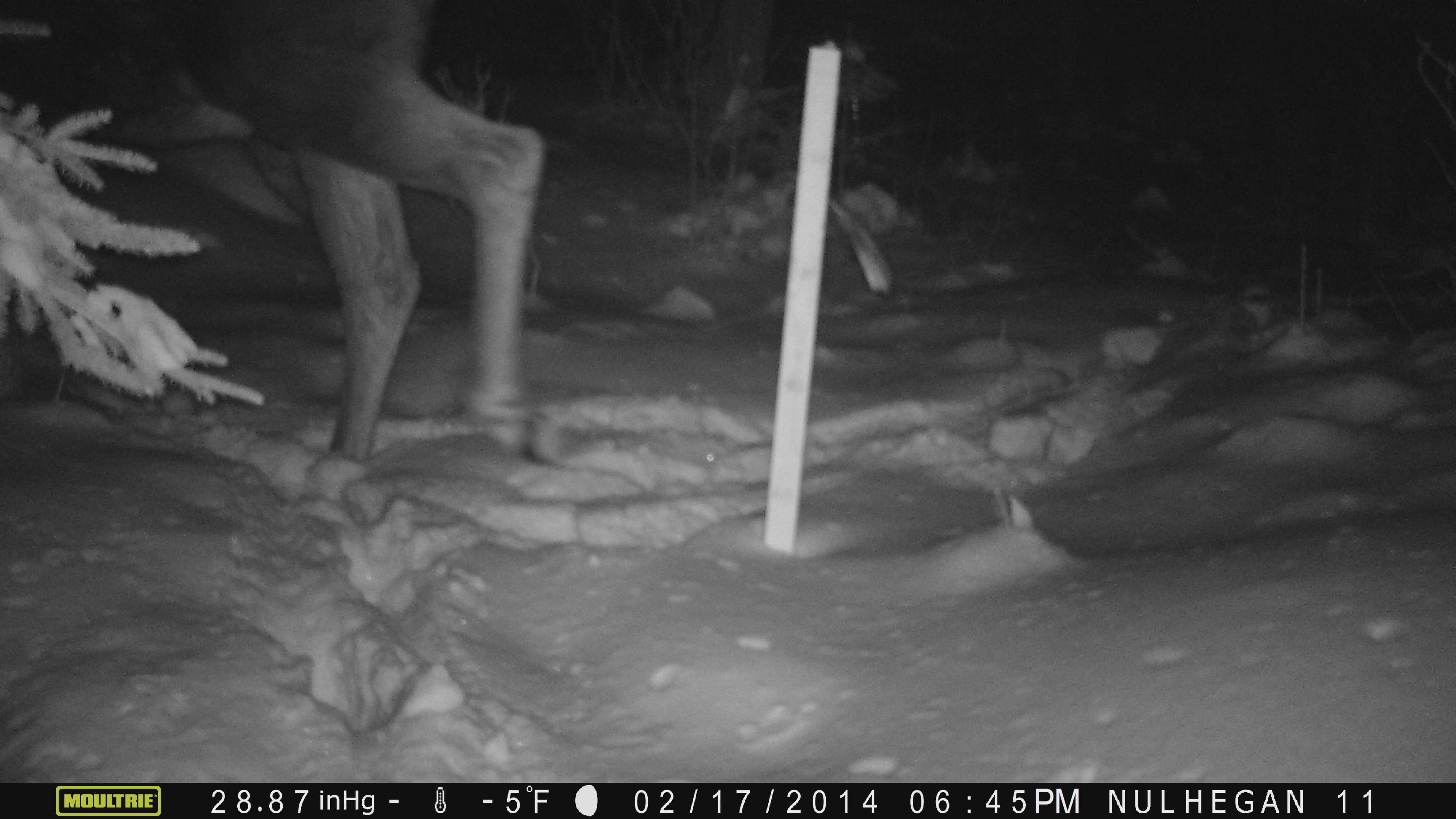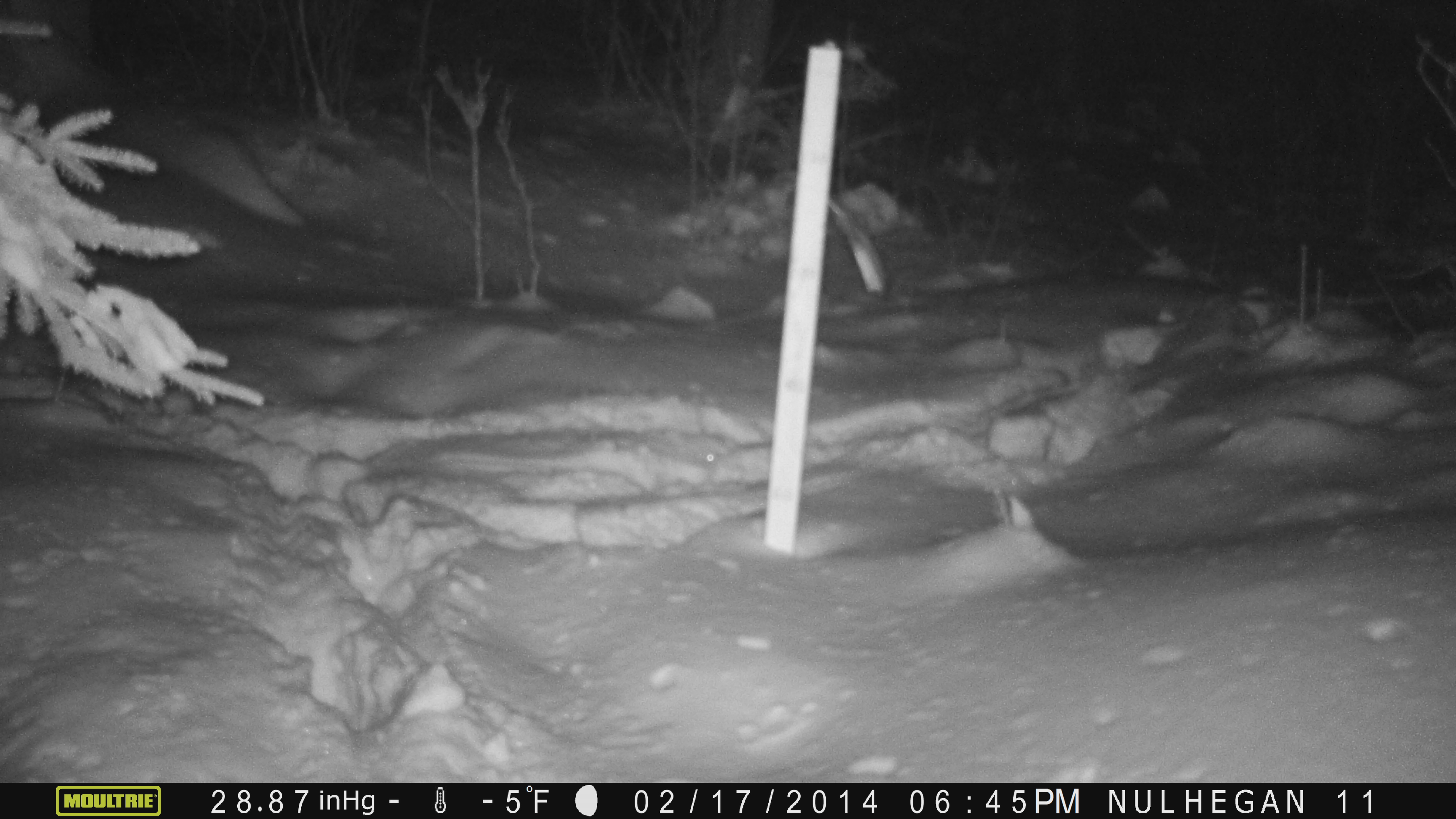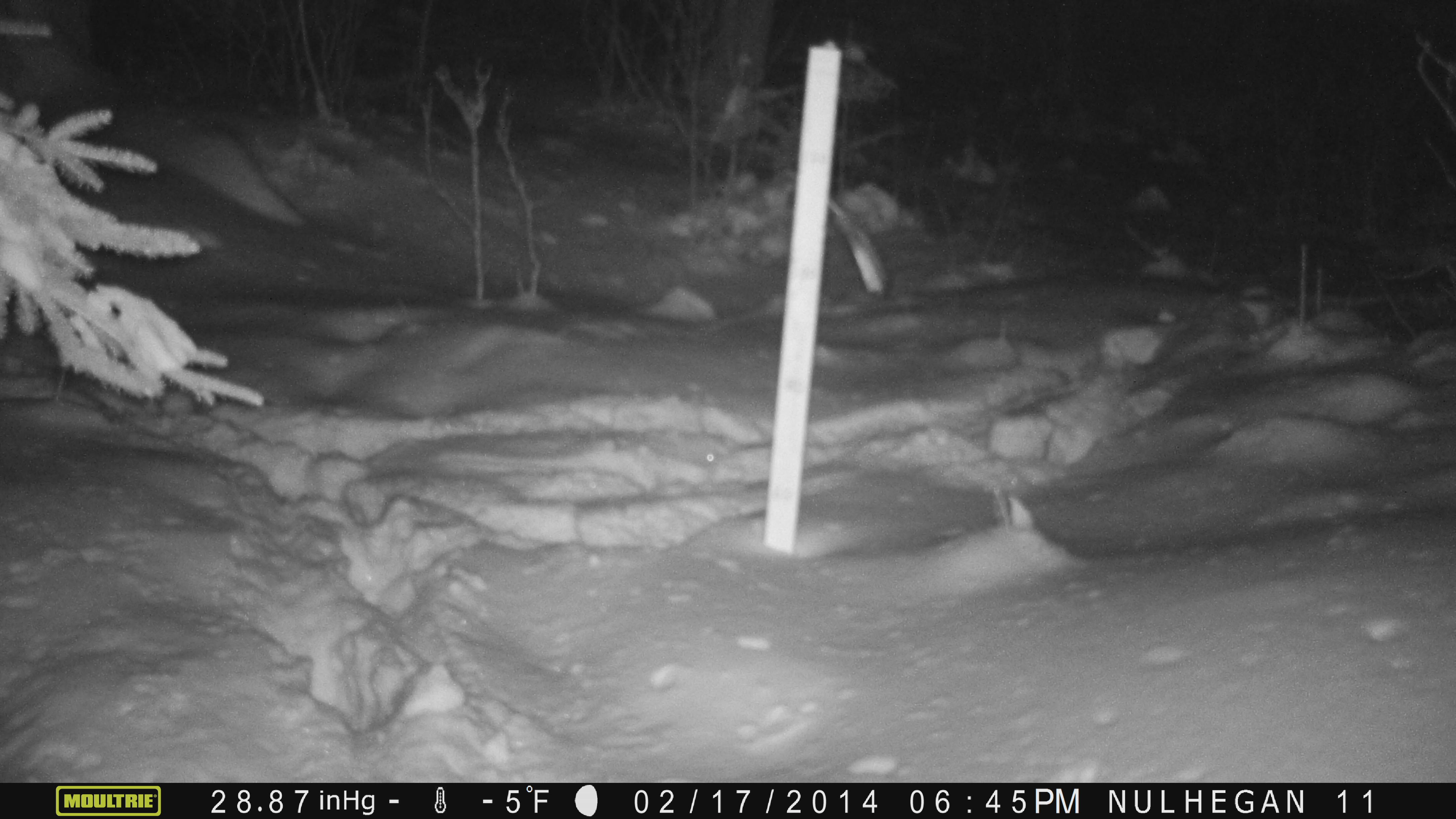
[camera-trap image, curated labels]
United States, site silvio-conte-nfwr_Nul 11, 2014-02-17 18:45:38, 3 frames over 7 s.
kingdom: Animalia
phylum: Chordata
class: Mammalia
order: Artiodactyla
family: Cervidae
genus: Alces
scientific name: Alces alces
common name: moose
Moose (Alces alces).